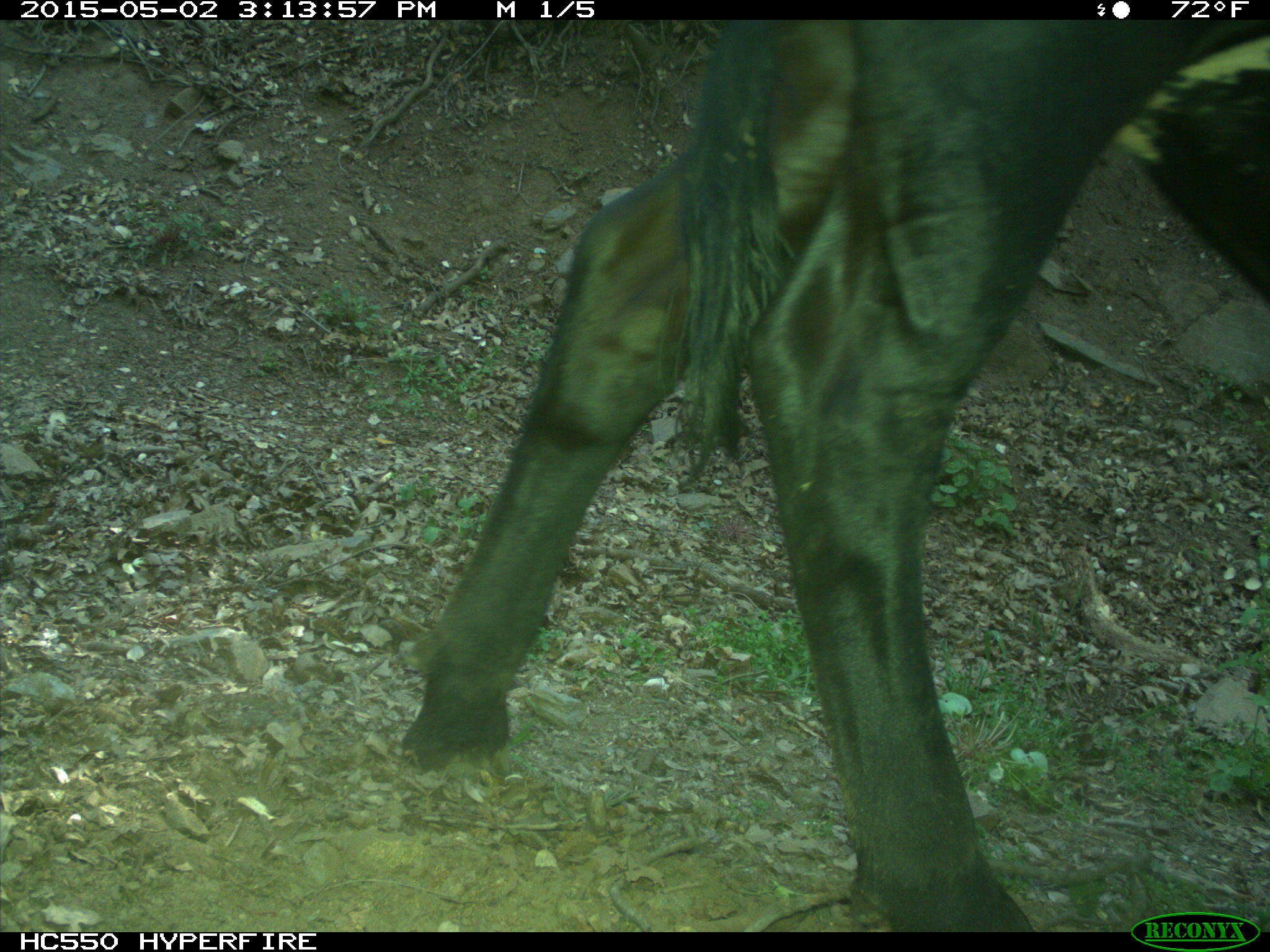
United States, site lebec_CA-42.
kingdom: Animalia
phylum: Chordata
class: Mammalia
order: Artiodactyla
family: Bovidae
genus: Bos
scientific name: Bos taurus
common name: domestic cow